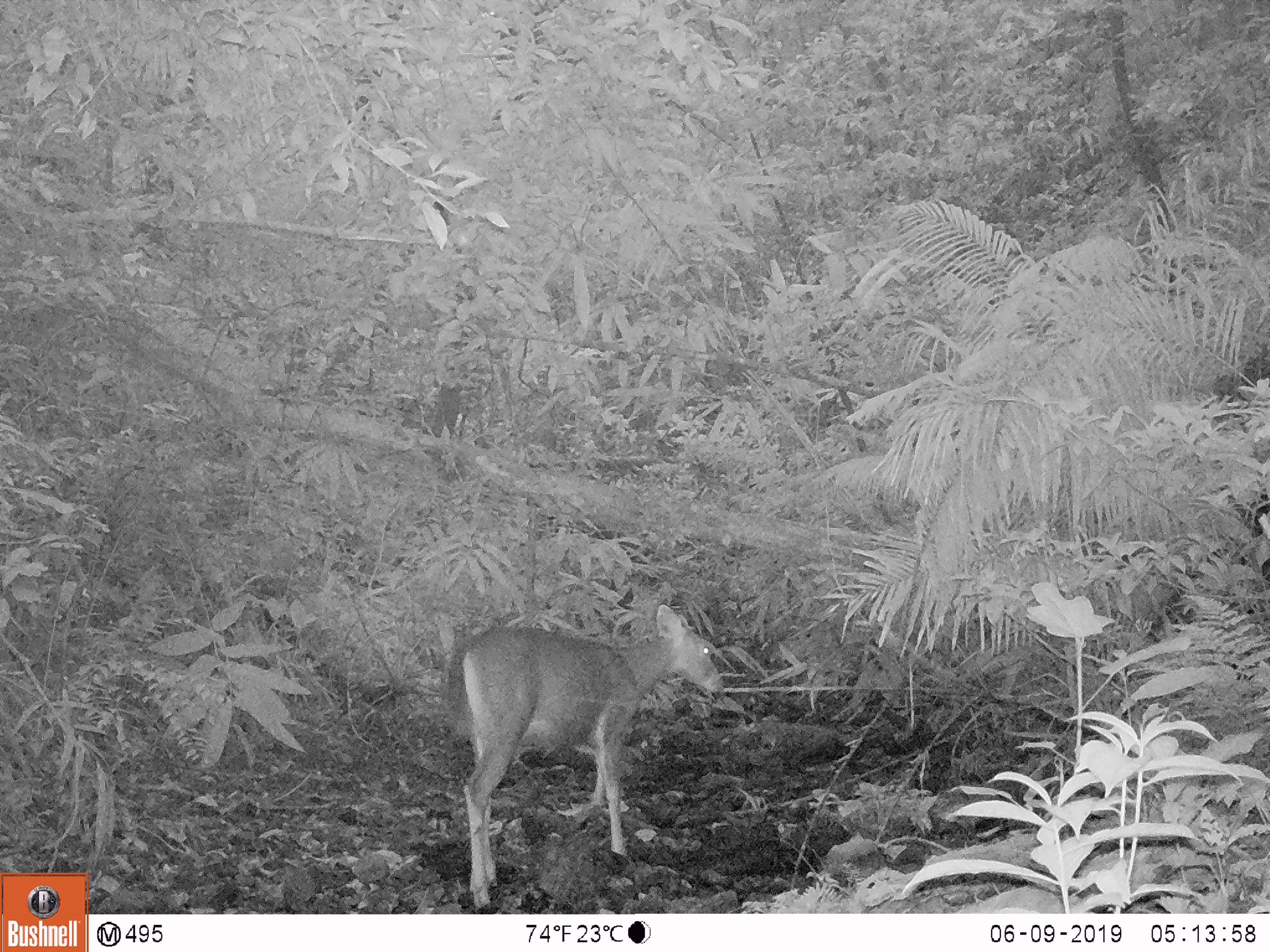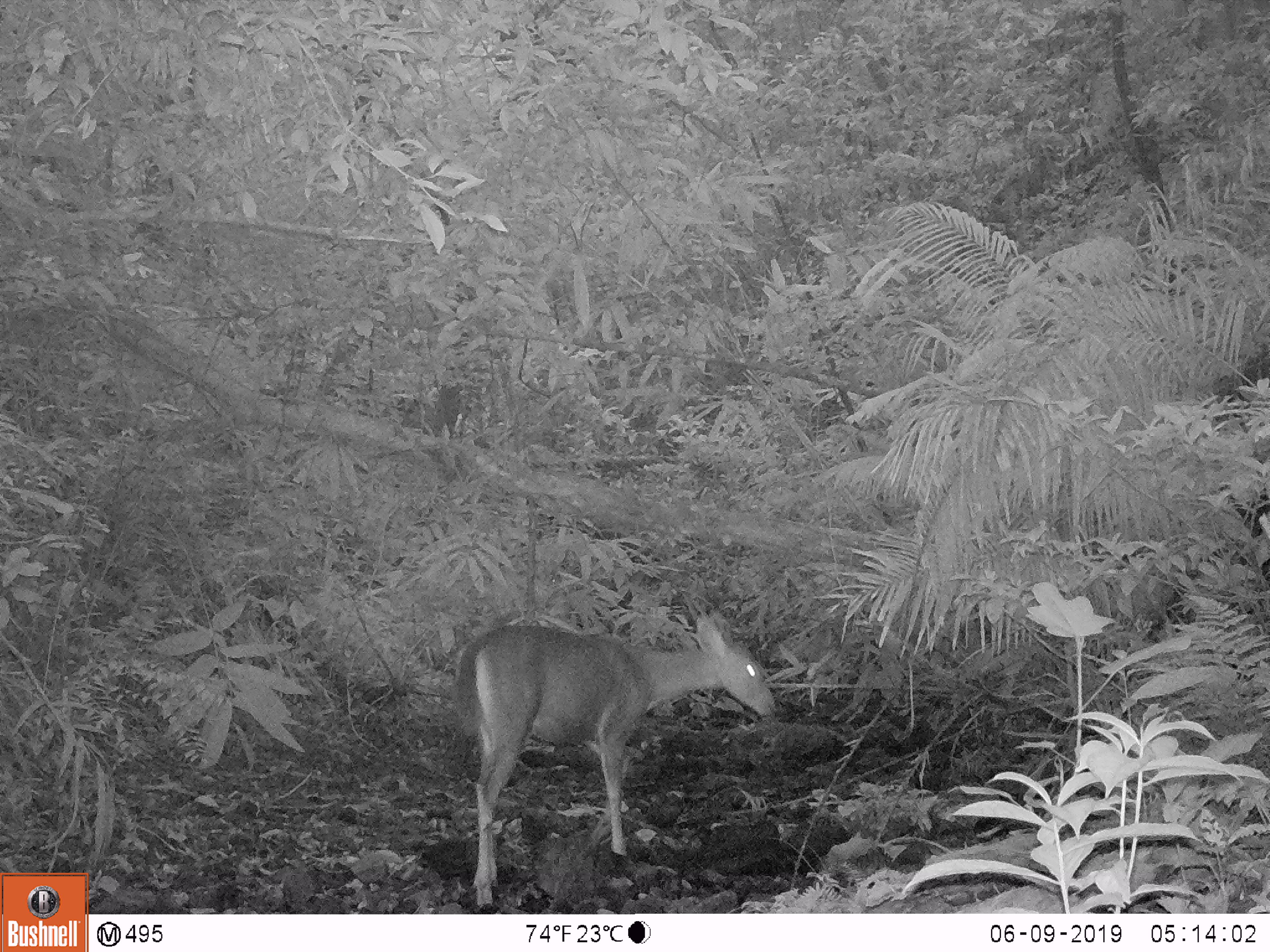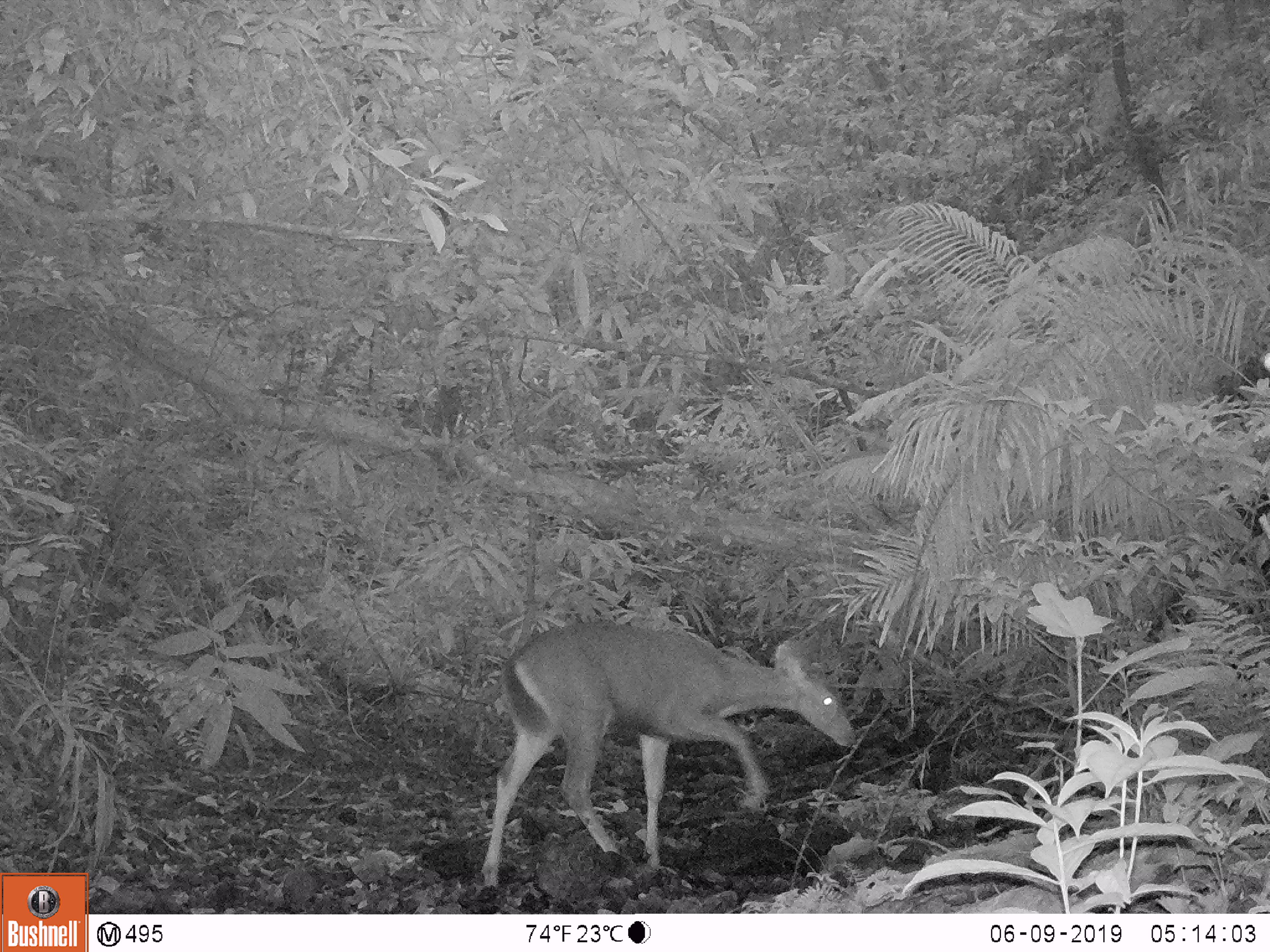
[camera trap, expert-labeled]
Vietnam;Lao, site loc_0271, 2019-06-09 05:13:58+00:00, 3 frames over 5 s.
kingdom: Animalia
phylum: Chordata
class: Mammalia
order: Artiodactyla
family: Cervidae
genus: Rusa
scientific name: Rusa unicolor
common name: sambar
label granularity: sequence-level